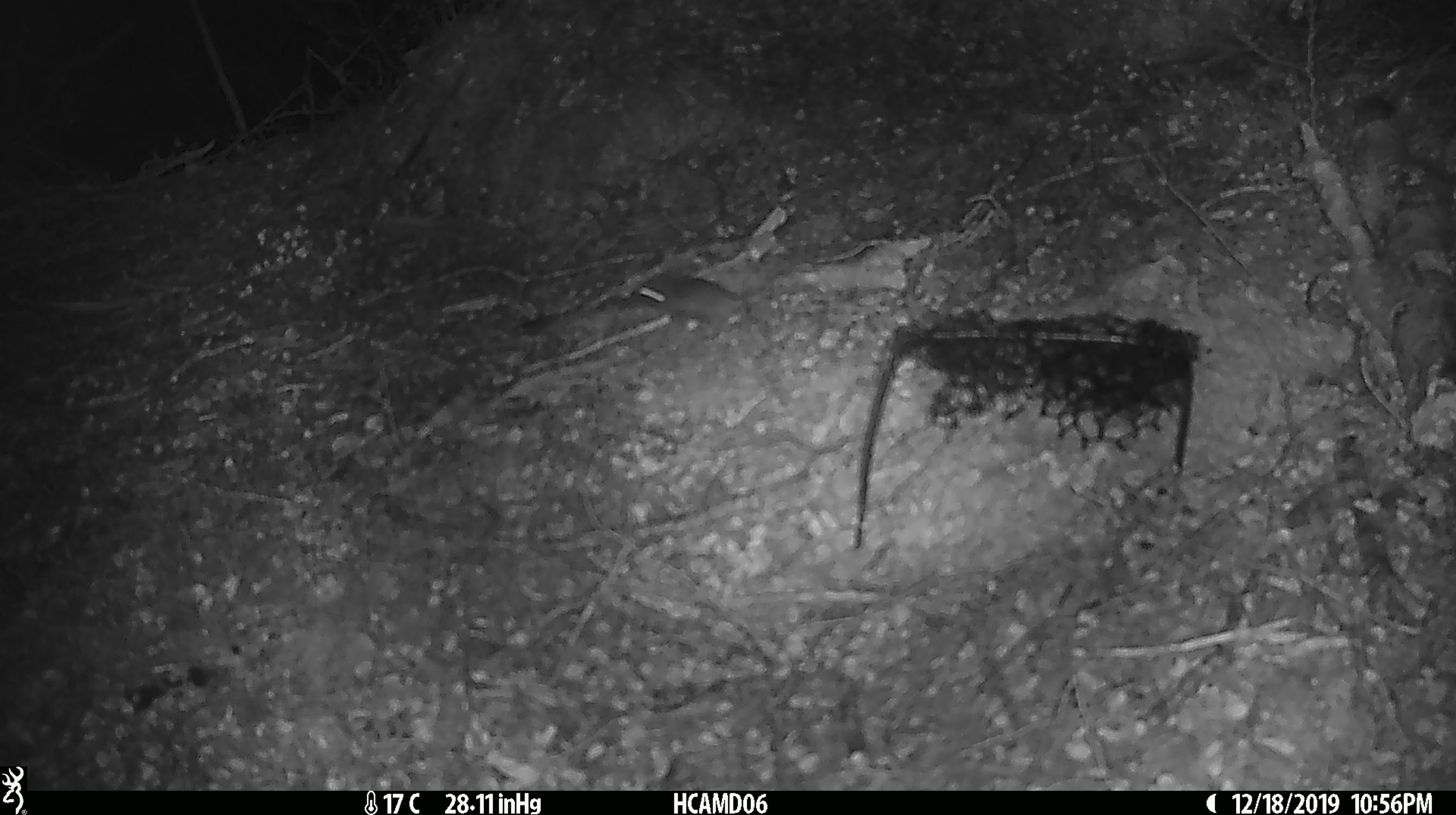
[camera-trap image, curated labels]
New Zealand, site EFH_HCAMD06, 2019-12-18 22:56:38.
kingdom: Animalia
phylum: Chordata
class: Mammalia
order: Rodentia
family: Muridae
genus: Mus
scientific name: Mus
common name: mouse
Mouse (Mus).